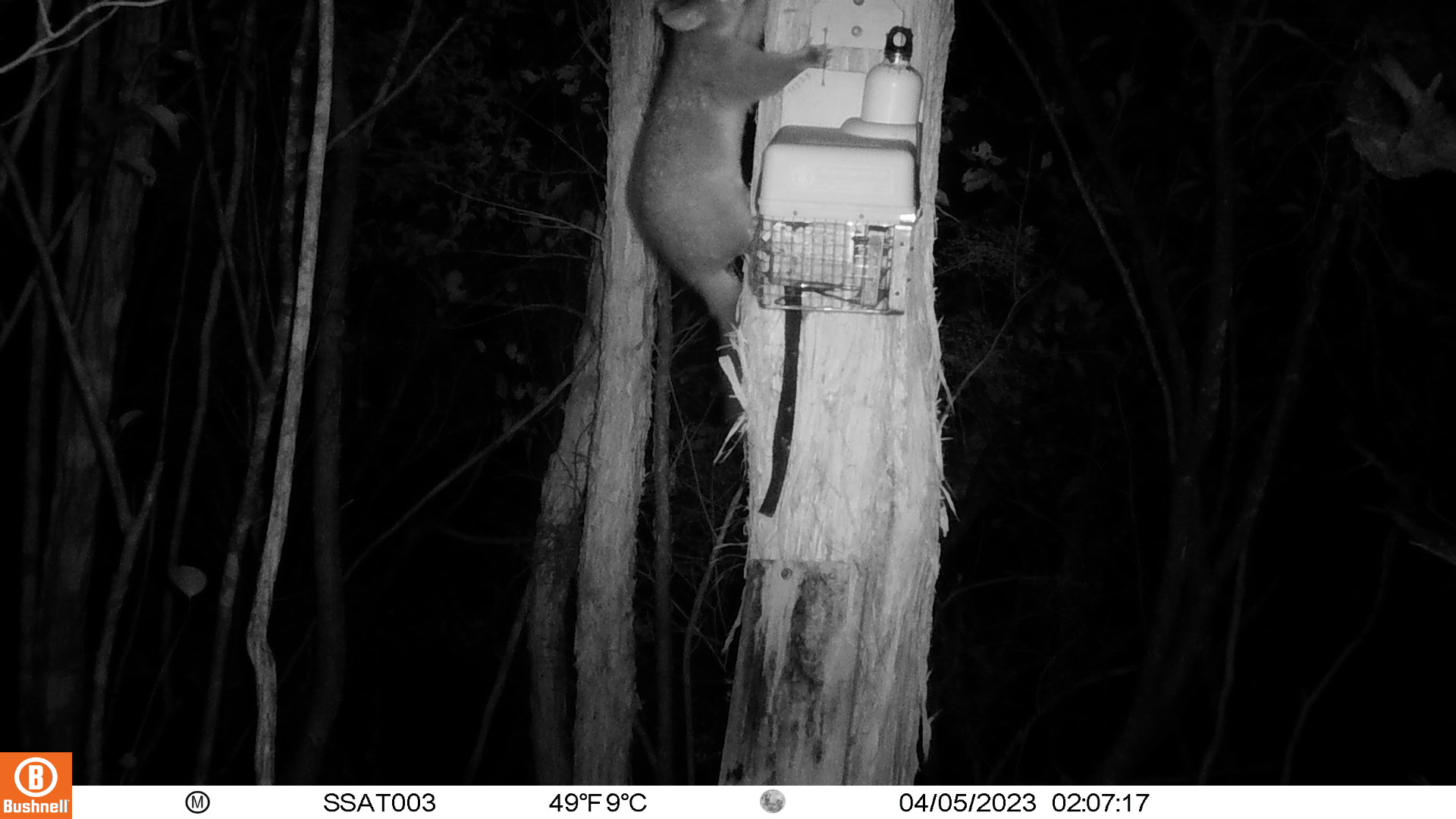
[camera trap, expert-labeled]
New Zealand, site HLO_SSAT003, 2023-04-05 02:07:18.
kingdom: Animalia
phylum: Chordata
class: Mammalia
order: Diprotodontia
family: Phalangeridae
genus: Trichosurus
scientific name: Trichosurus vulpecula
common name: common brushtail possum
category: possum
Possum (common brushtail possum) (Trichosurus vulpecula).